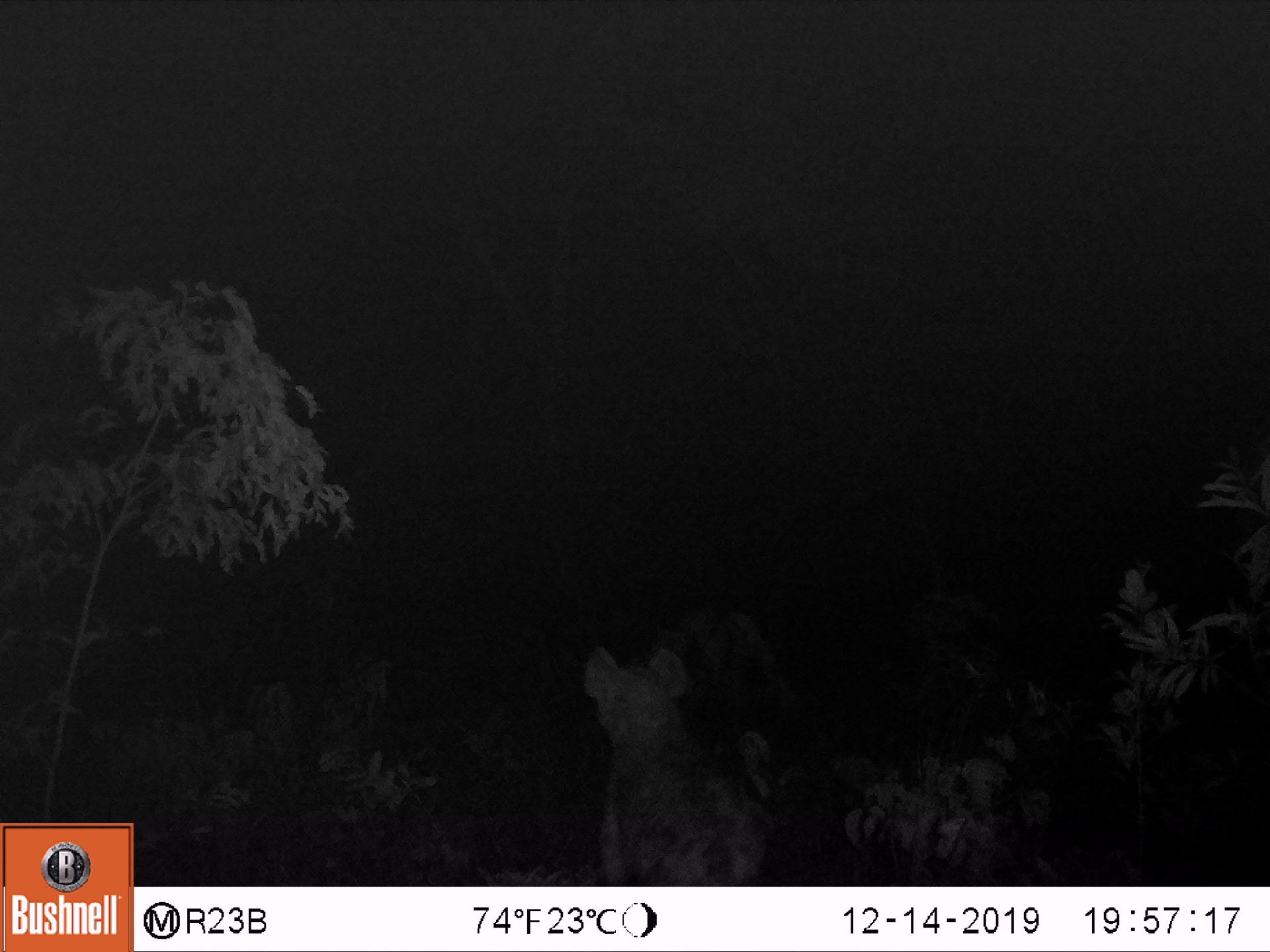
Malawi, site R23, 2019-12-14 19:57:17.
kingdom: Animalia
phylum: Chordata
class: Mammalia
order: Carnivora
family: Hyaenidae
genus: Crocuta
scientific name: Crocuta crocuta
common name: spotted hyena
Spotted hyena (Crocuta crocuta), count 1.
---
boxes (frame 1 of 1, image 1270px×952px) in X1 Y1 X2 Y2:
spotted hyena: 566 641 782 880